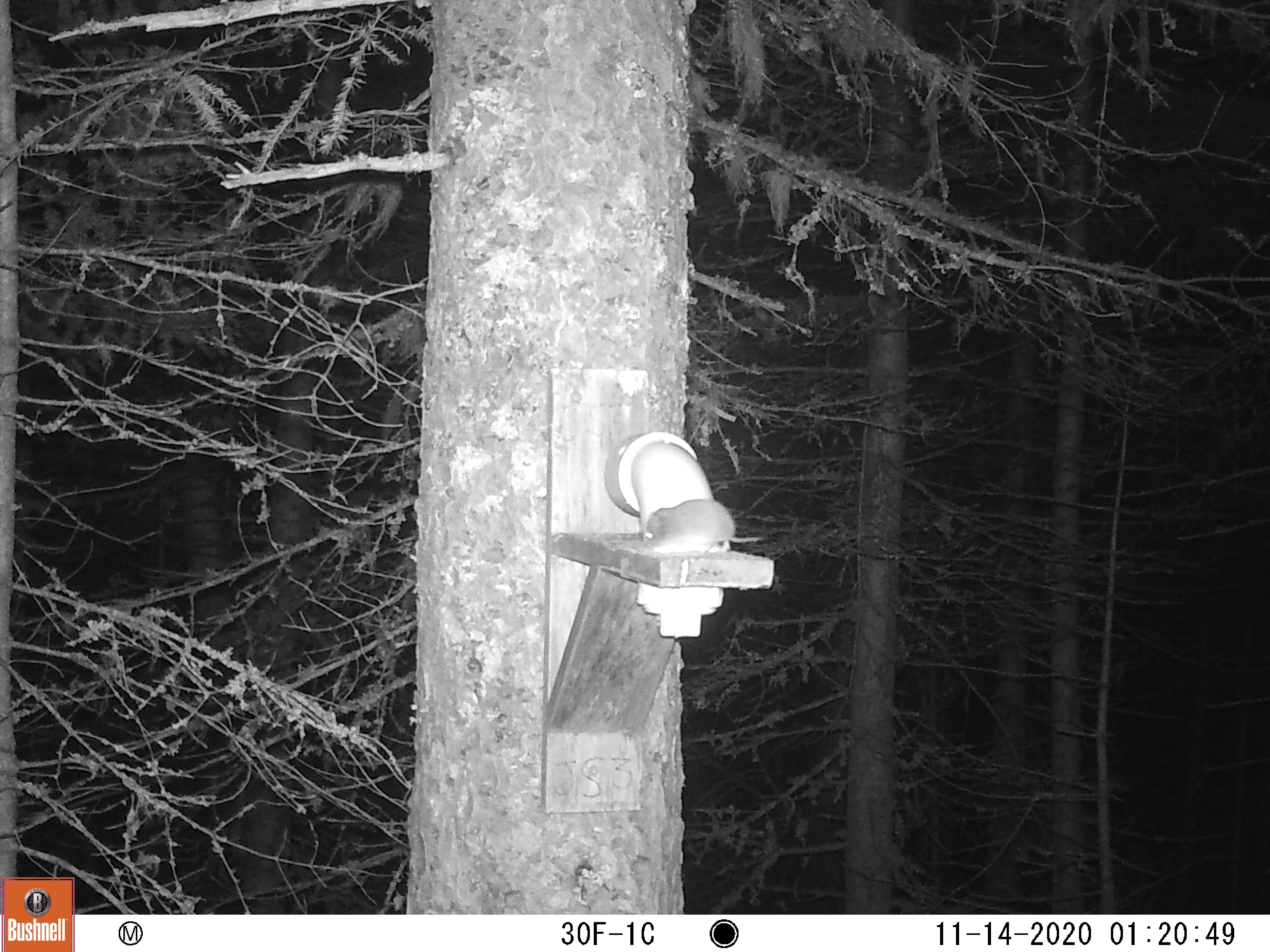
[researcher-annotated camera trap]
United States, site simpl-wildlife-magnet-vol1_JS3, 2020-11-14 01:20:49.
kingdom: Animalia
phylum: Chordata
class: Mammalia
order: Rodentia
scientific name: Rodentia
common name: mouse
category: mouse sp.